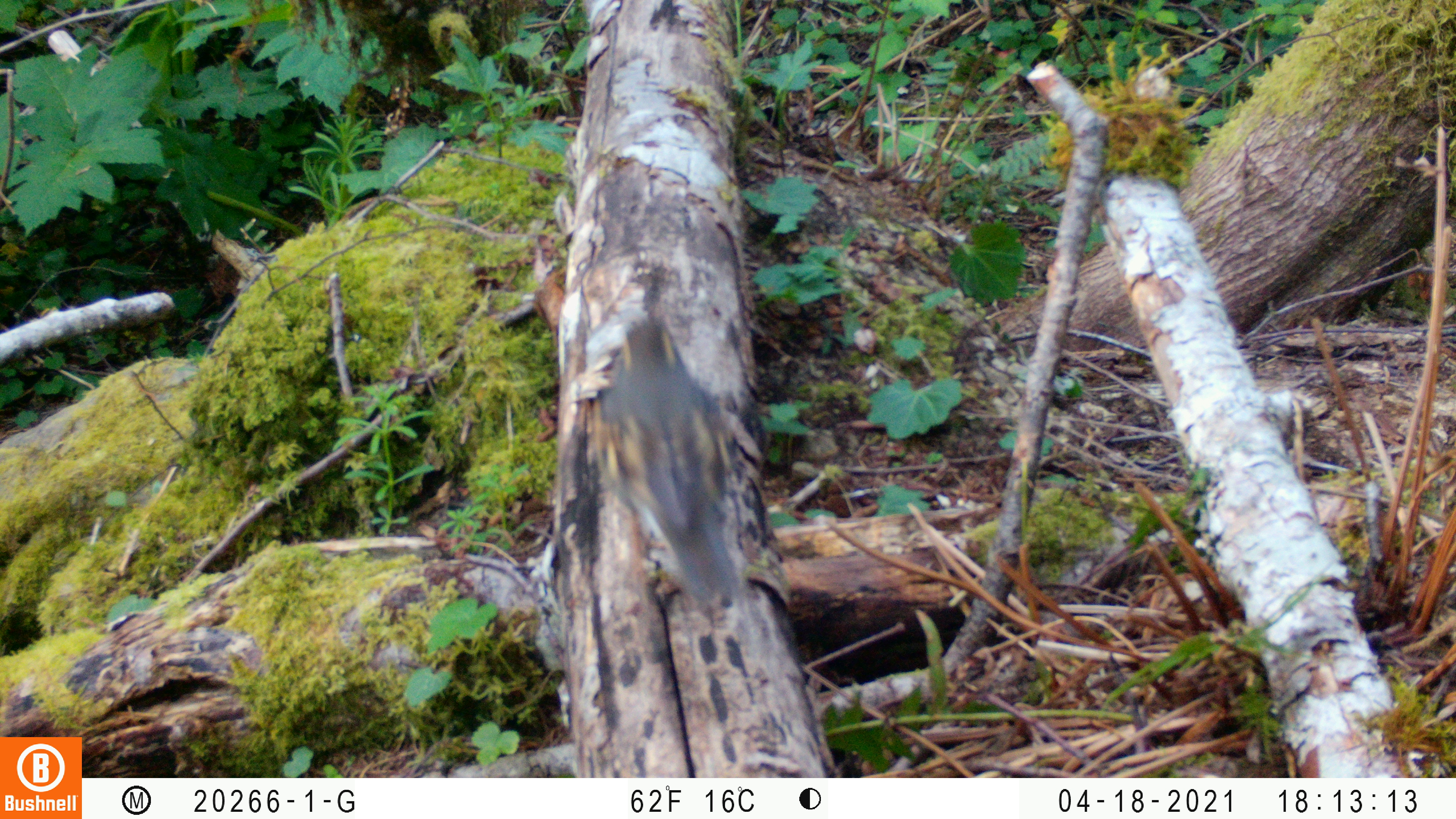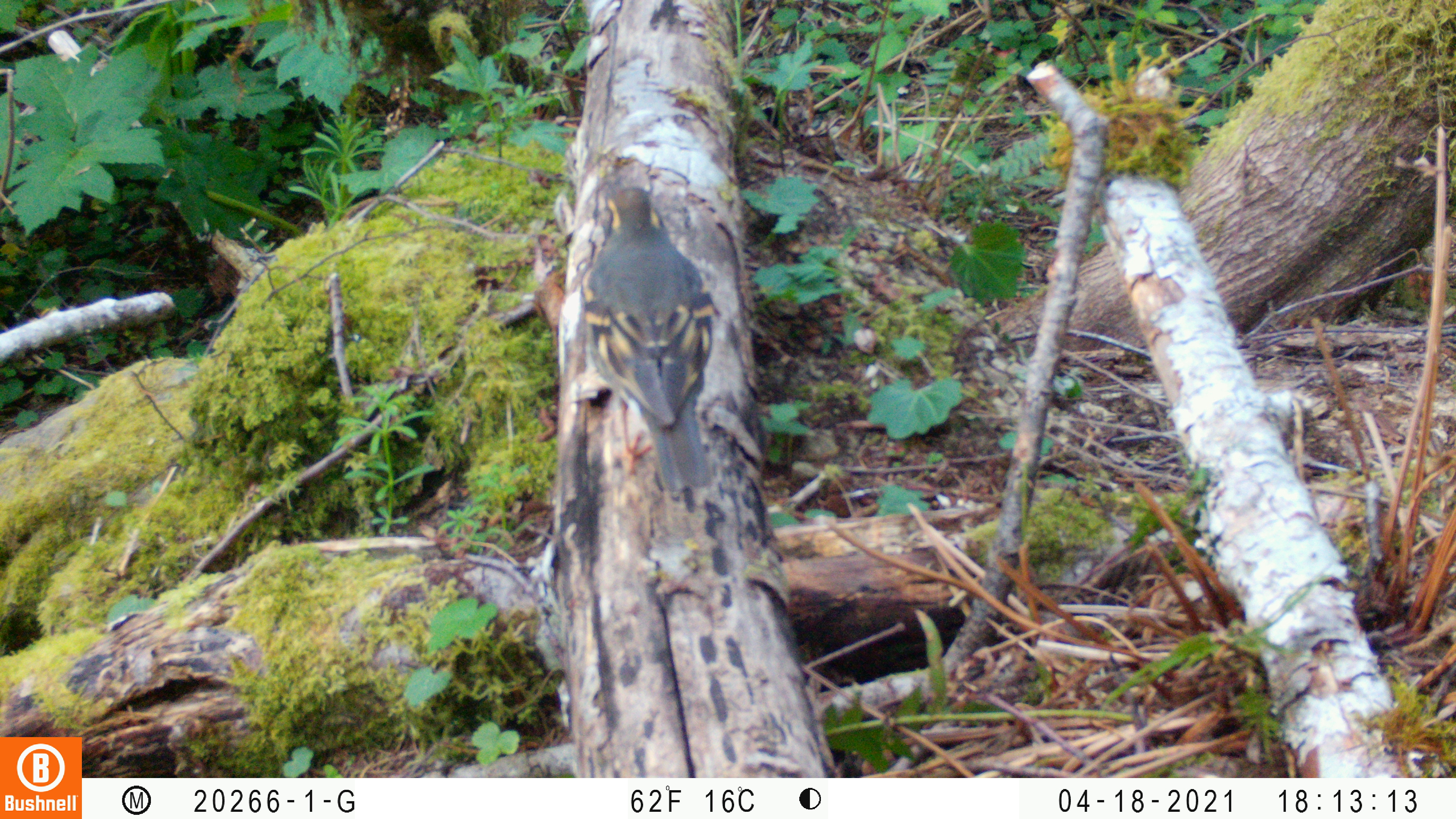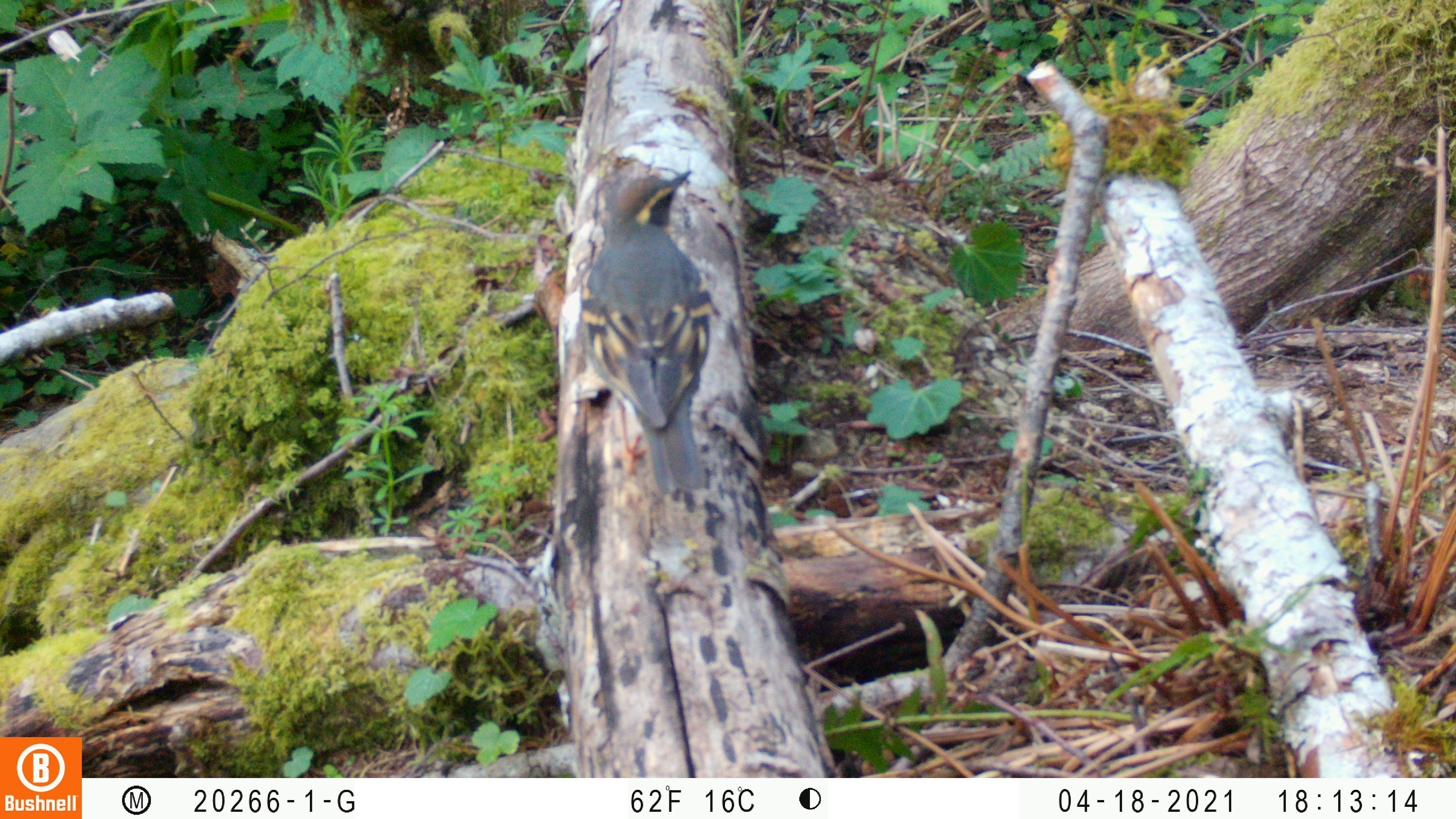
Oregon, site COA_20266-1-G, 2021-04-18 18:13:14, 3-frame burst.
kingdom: Animalia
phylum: Chordata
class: Aves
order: Passeriformes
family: Turdidae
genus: Ixoreus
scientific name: Ixoreus naevius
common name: varied thrush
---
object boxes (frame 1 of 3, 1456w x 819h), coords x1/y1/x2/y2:
varied thrush: 561/299/810/627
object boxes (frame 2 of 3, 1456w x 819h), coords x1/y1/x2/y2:
varied thrush: 535/159/782/520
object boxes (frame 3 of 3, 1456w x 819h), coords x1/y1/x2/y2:
varied thrush: 544/136/740/526